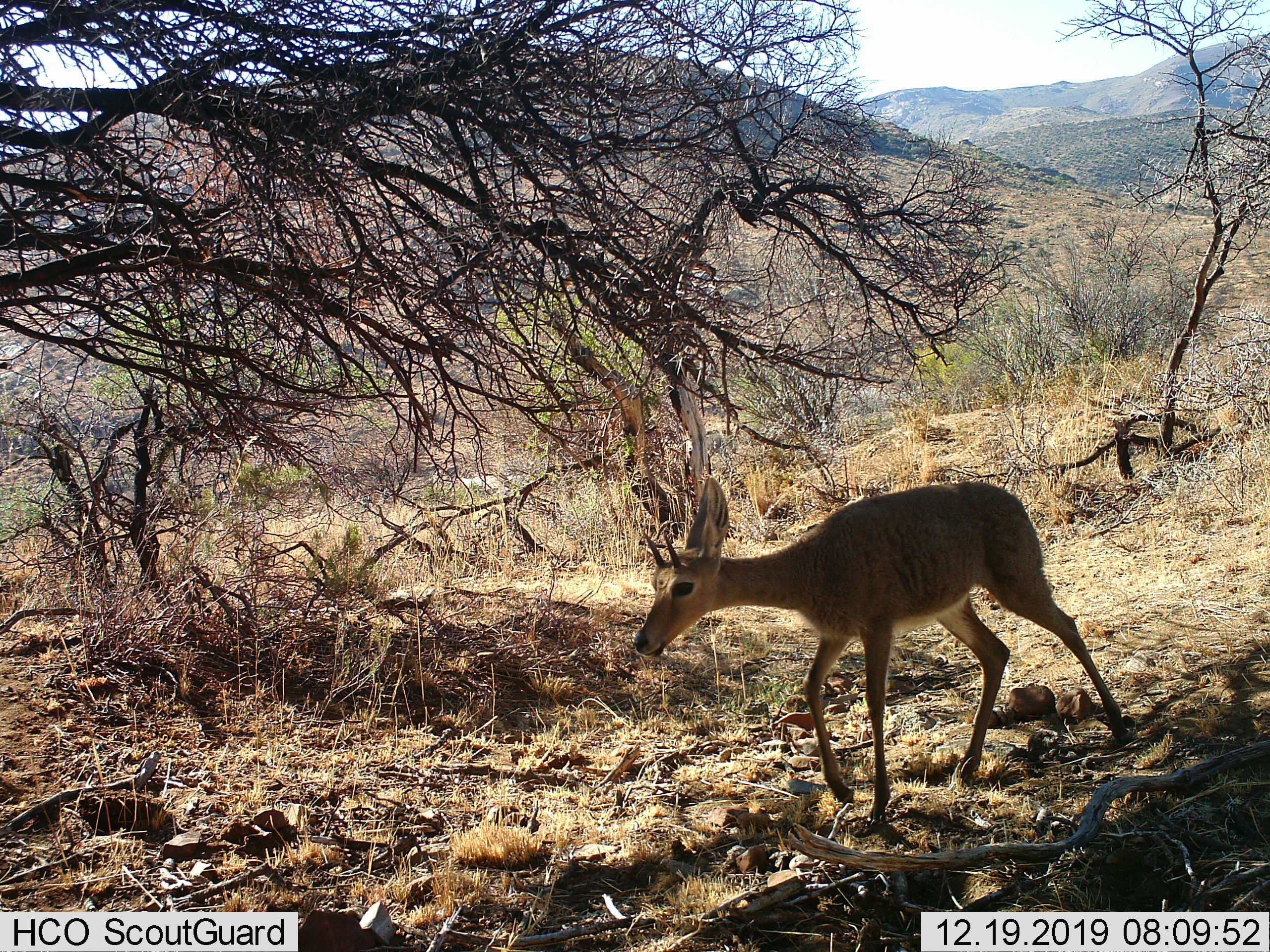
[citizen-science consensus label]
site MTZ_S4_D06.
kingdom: Animalia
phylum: Chordata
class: Mammalia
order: Artiodactyla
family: Bovidae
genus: Sylvicapra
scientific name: Sylvicapra grimmia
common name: common duiker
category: duikercommongrey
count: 1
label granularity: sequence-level